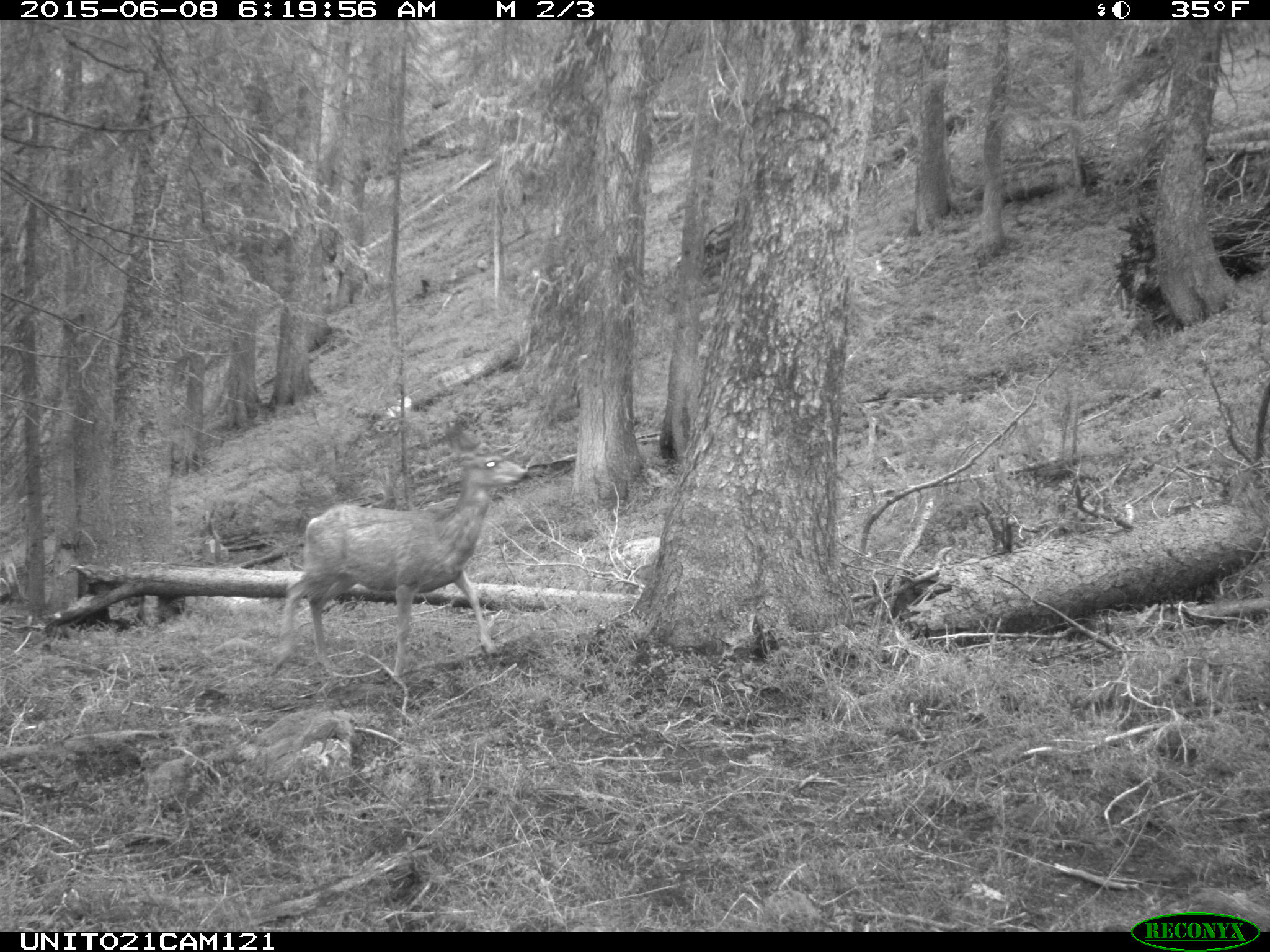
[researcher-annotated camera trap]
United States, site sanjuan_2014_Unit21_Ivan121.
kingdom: Animalia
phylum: Chordata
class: Mammalia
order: Artiodactyla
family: Cervidae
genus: Odocoileus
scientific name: Odocoileus hemionus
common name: mule deer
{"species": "Odocoileus hemionus (mule deer)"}